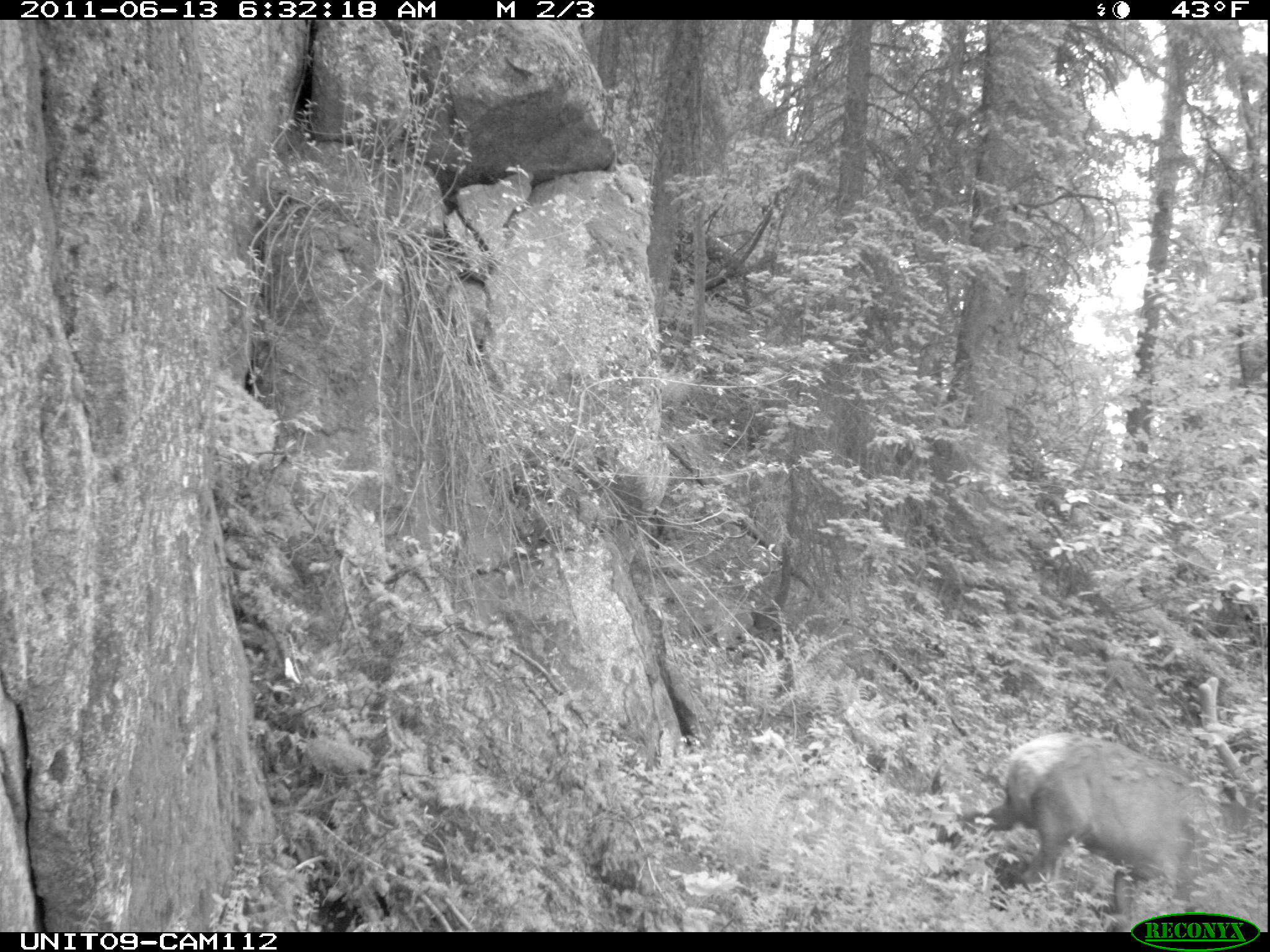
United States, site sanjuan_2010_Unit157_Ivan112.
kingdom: Animalia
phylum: Chordata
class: Mammalia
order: Artiodactyla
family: Cervidae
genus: Cervus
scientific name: Cervus elaphus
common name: red deer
Cervus elaphus (red deer).